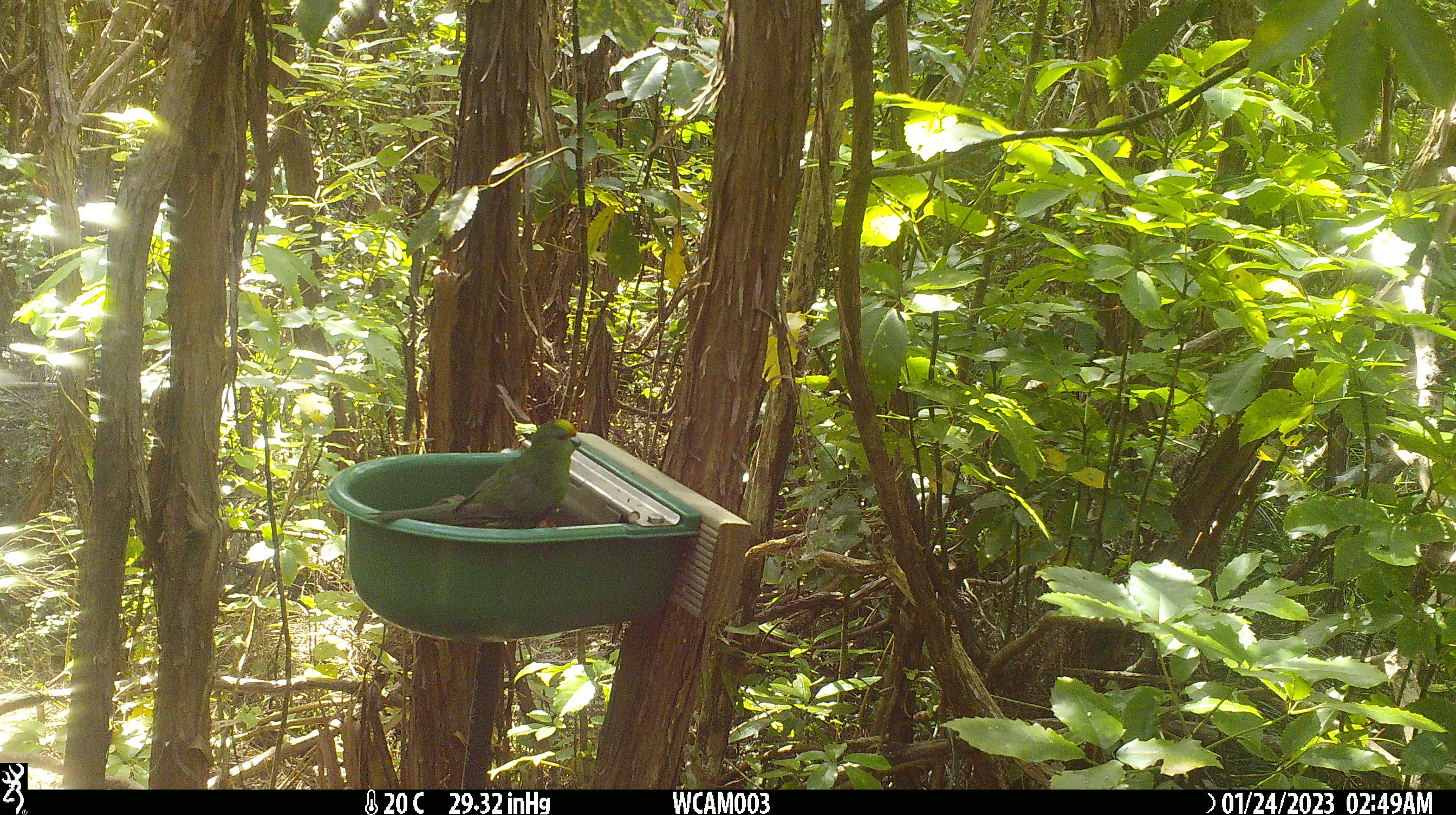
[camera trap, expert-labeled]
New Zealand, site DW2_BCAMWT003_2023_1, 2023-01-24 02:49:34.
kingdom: Animalia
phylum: Chordata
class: Aves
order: Psittaciformes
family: Psittaculidae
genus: Cyanoramphus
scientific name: Cyanoramphus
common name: parakeet